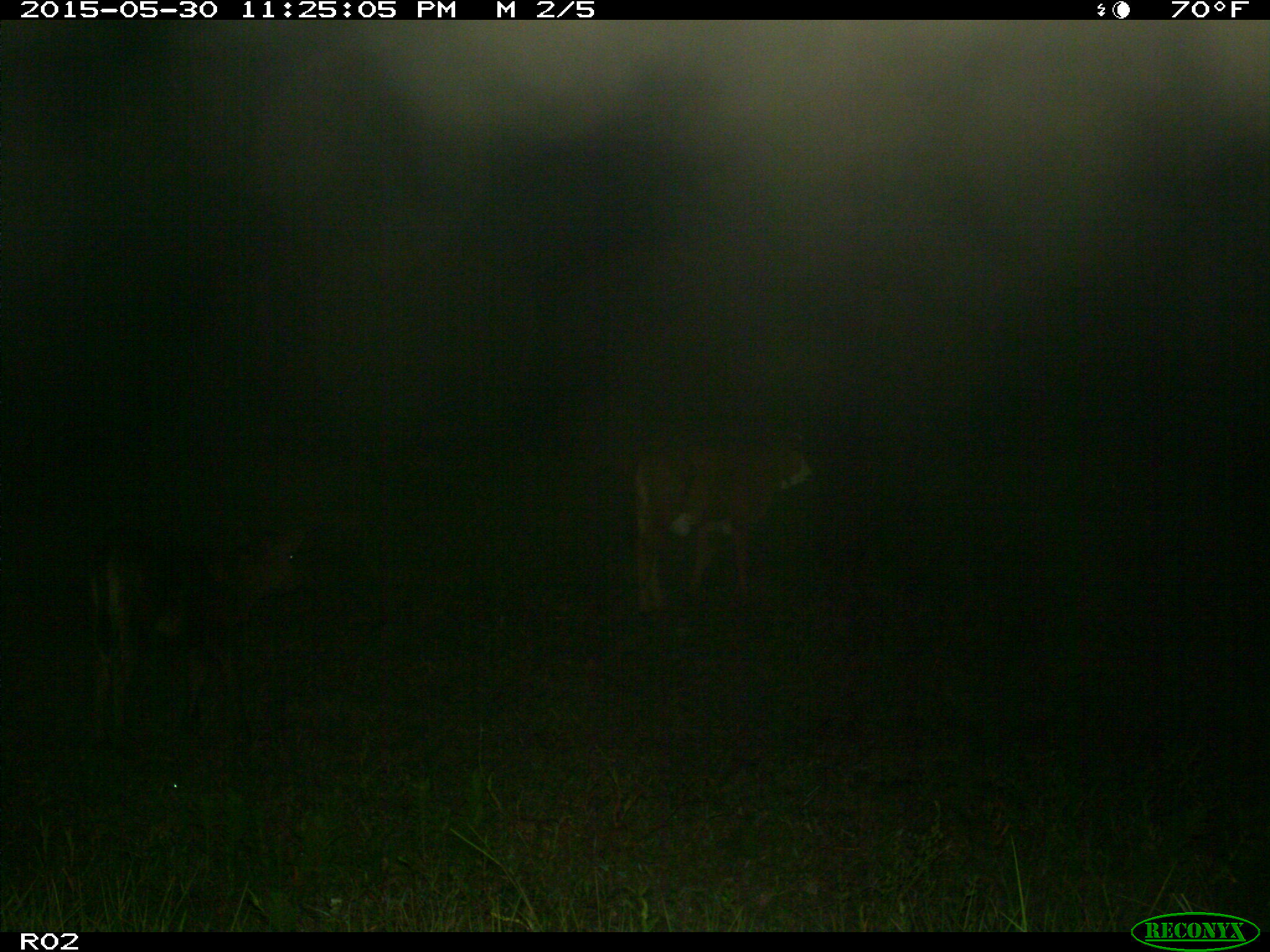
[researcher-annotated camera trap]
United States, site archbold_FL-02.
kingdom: Animalia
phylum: Chordata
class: Mammalia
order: Artiodactyla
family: Bovidae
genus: Bos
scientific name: Bos taurus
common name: domestic cow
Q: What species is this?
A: Bos taurus (domestic cow).